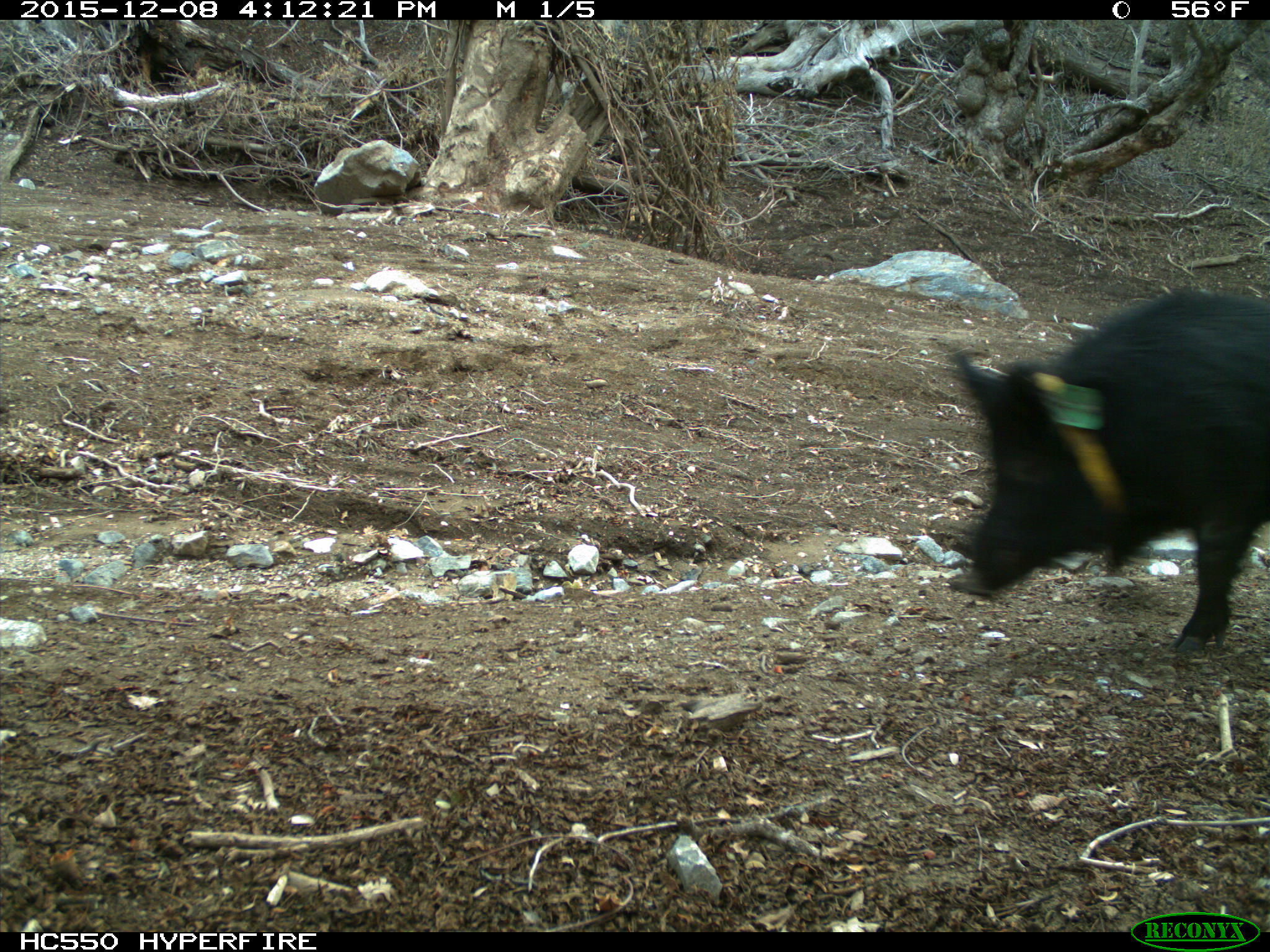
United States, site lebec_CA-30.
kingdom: Animalia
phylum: Chordata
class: Mammalia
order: Artiodactyla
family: Suidae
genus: Sus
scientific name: Sus scrofa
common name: wild boar